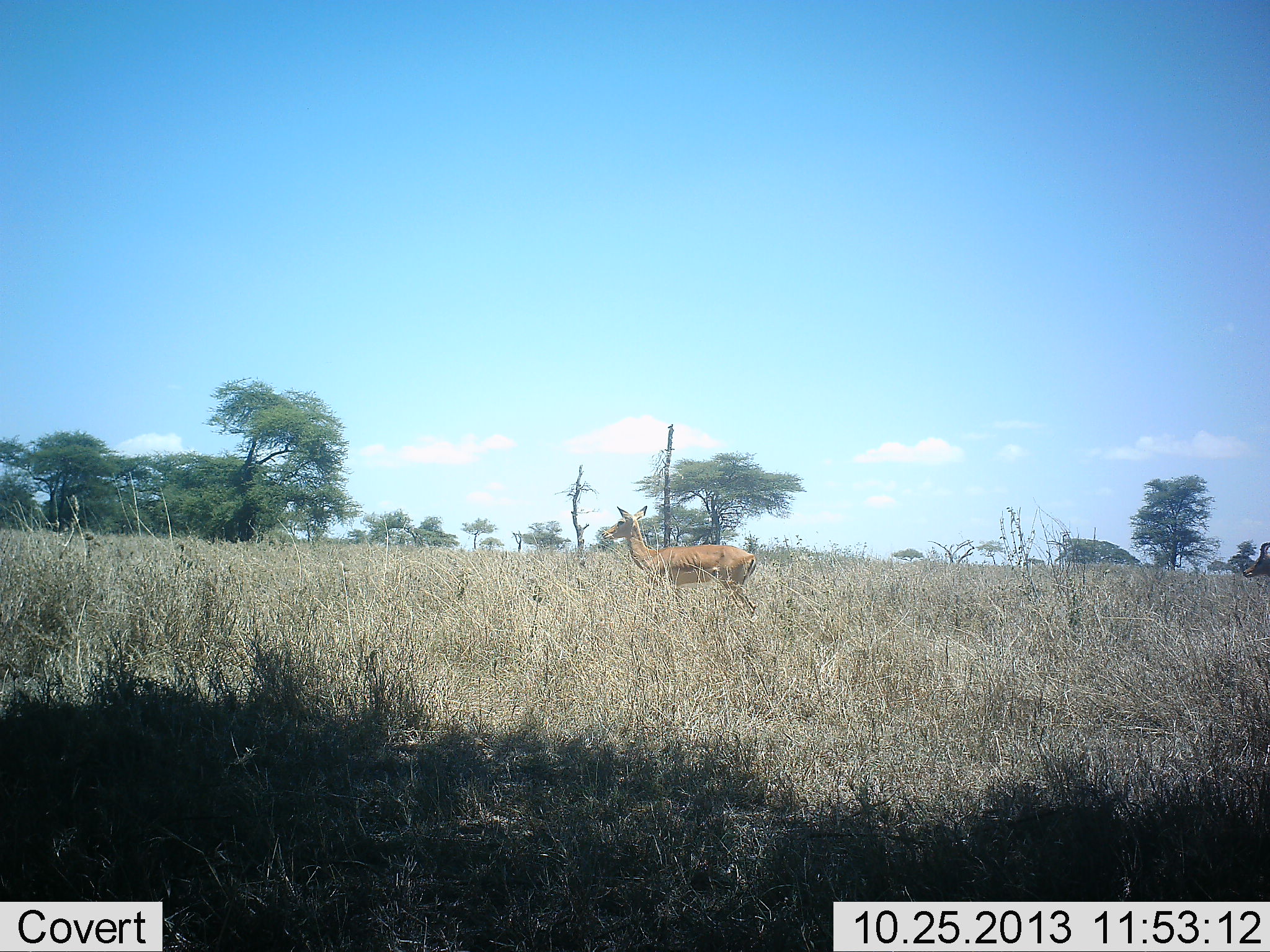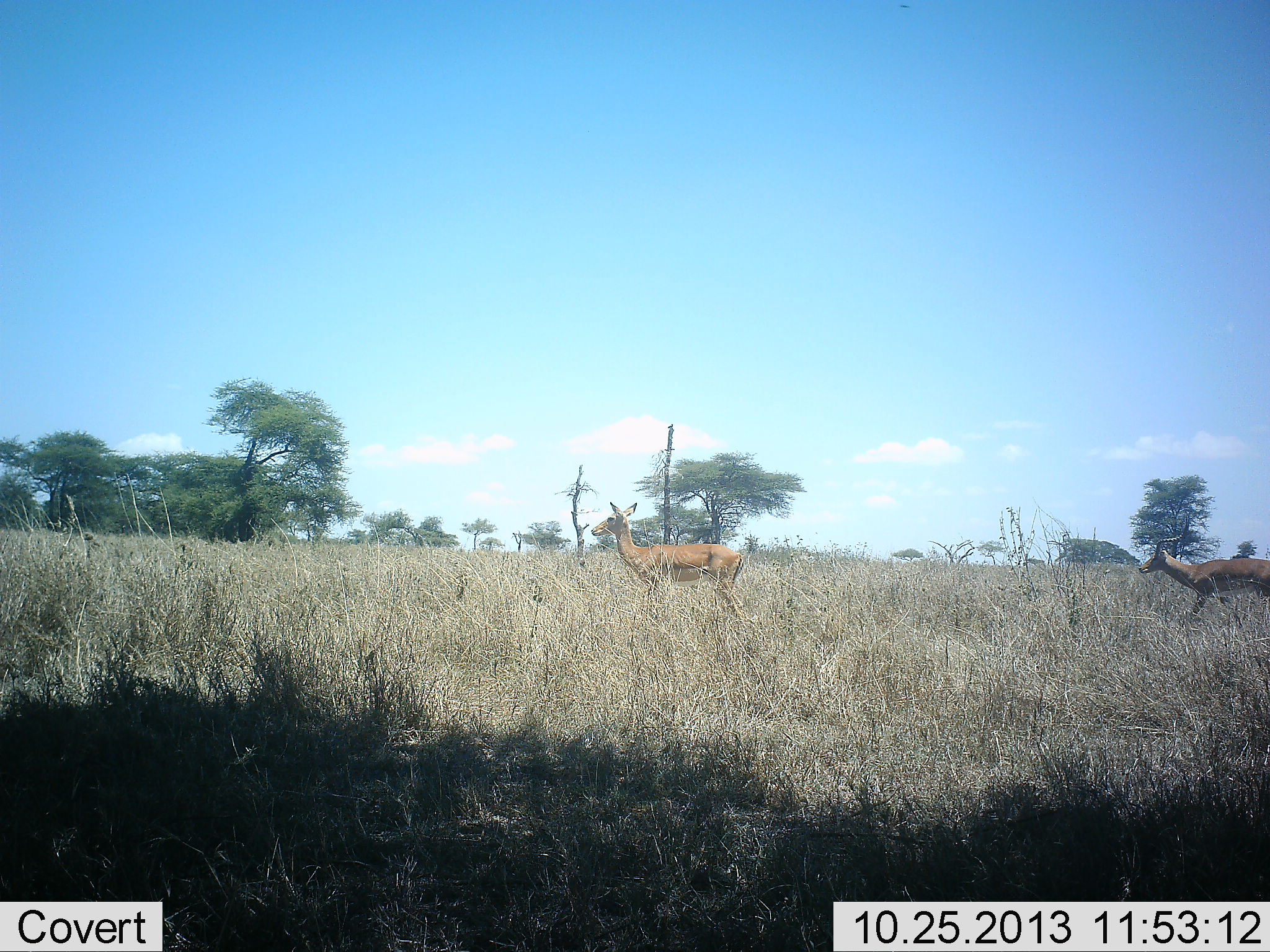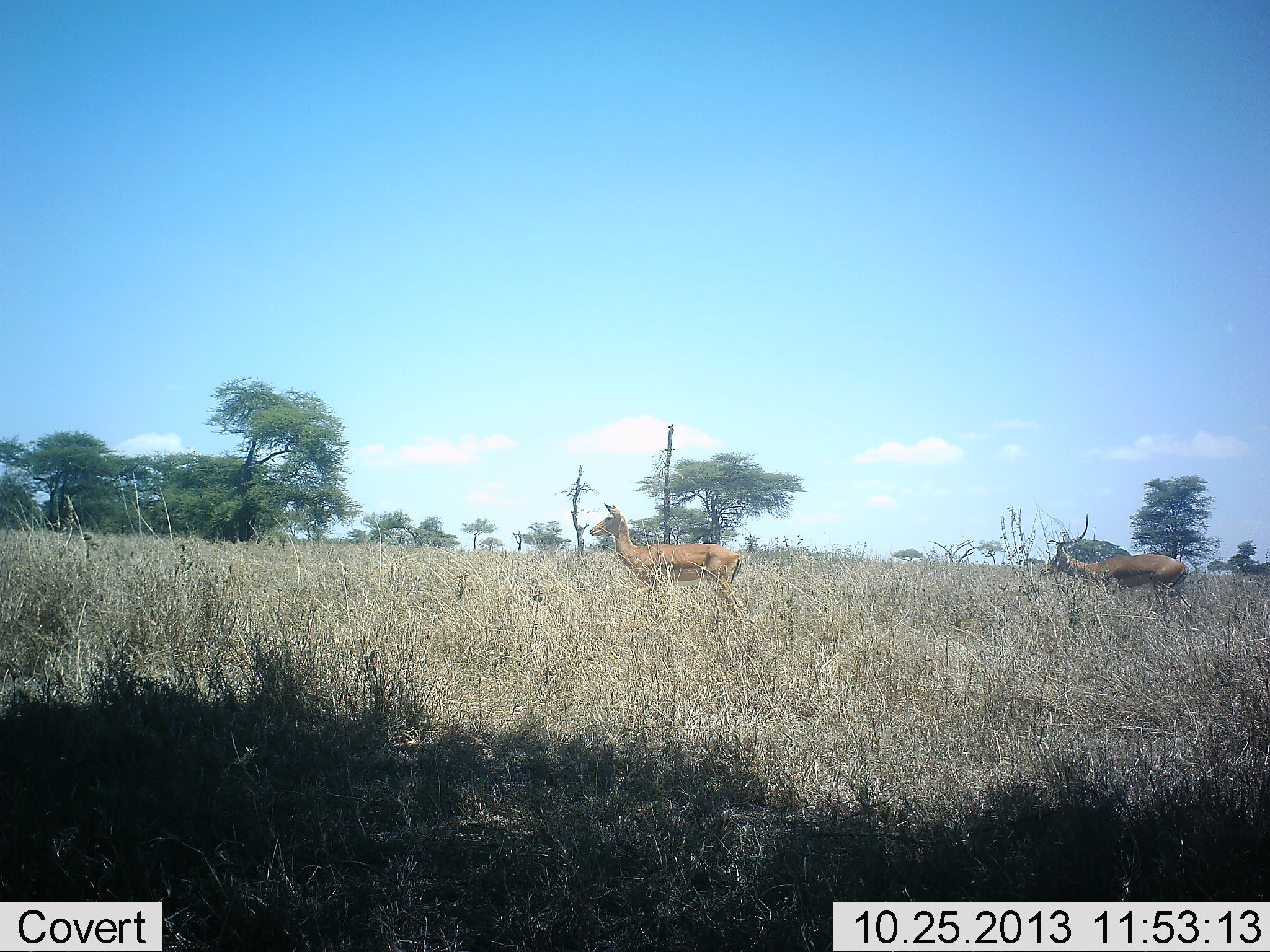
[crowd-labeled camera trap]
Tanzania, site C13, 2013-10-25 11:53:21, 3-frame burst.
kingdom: Animalia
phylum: Chordata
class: Mammalia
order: Artiodactyla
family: Bovidae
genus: Aepyceros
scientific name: Aepyceros melampus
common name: impala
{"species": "impala (Aepyceros melampus)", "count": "2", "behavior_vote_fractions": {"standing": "61%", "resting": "0%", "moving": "94%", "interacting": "0%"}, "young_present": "0%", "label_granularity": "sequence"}